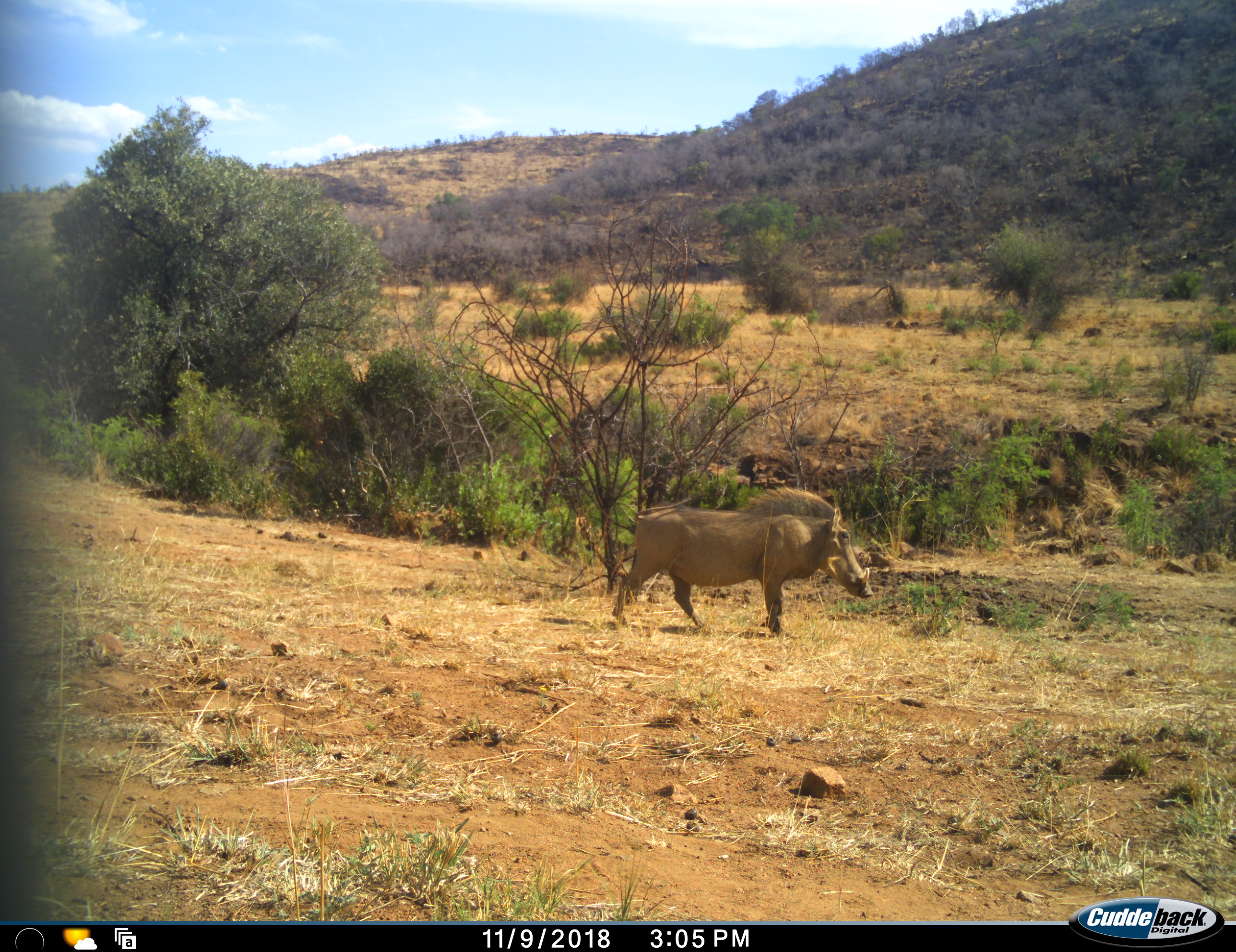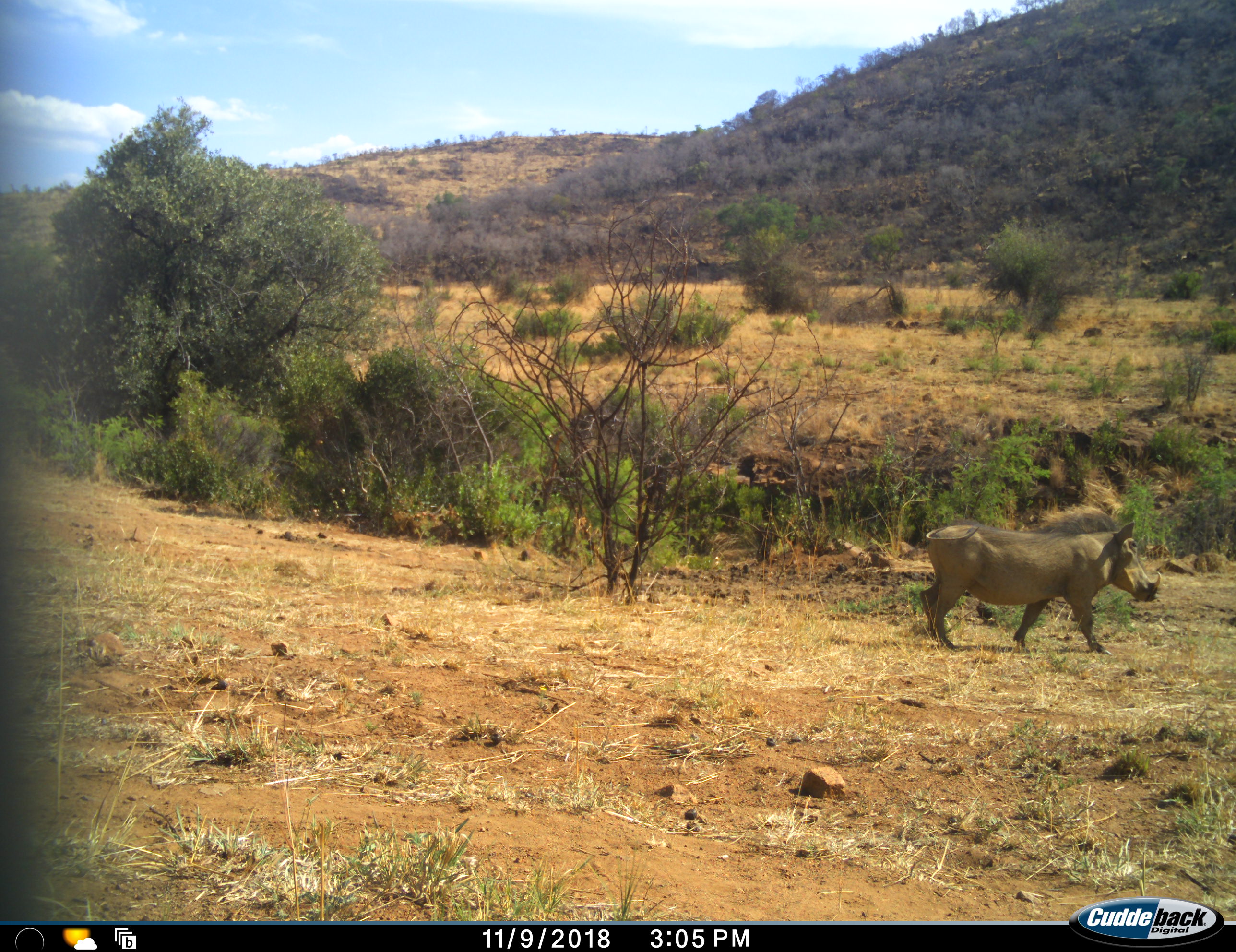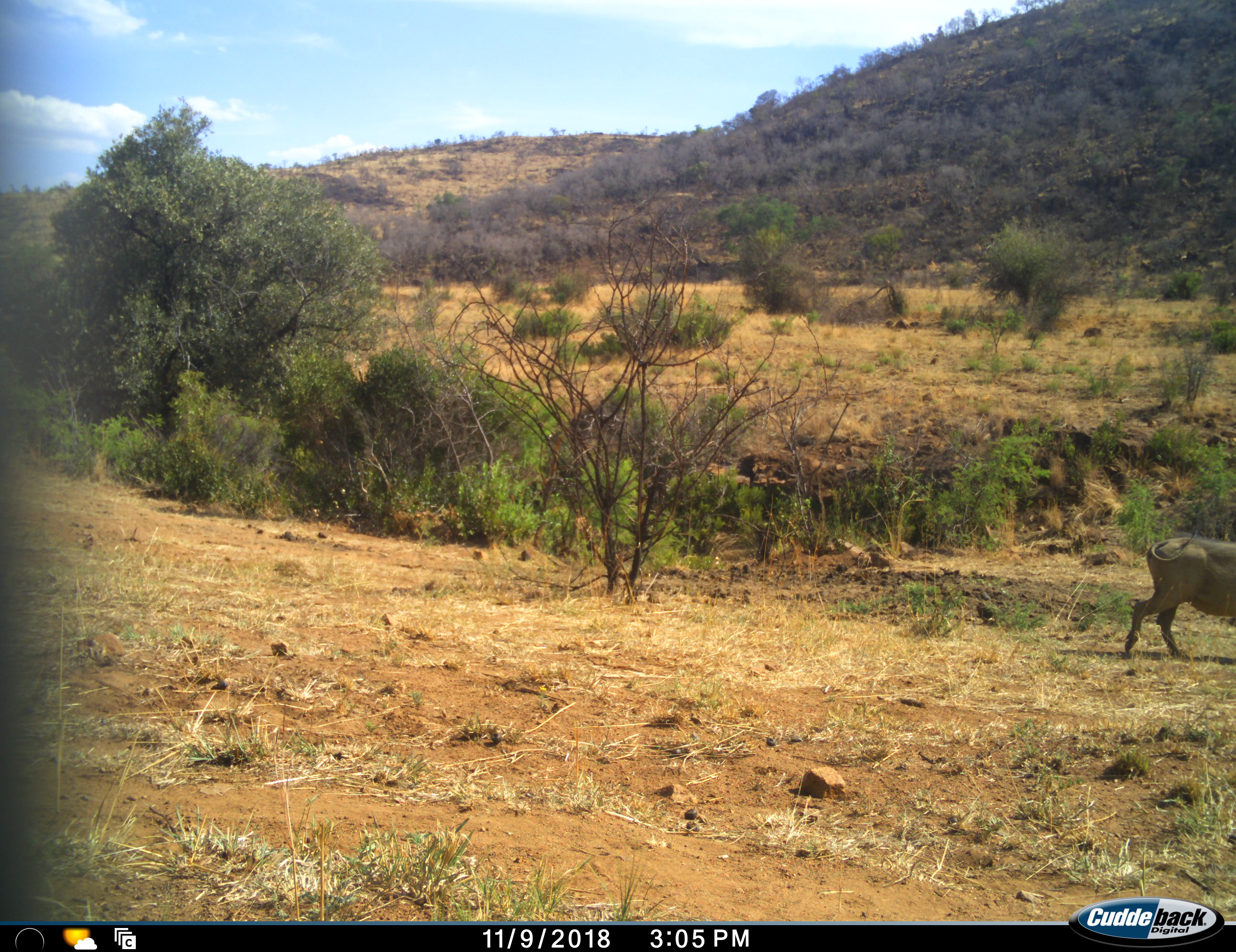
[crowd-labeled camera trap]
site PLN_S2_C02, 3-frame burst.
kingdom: Animalia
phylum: Chordata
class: Mammalia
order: Artiodactyla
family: Suidae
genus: Phacochoerus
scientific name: Phacochoerus africanus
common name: warthog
Warthog (Phacochoerus africanus), count 1. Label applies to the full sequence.